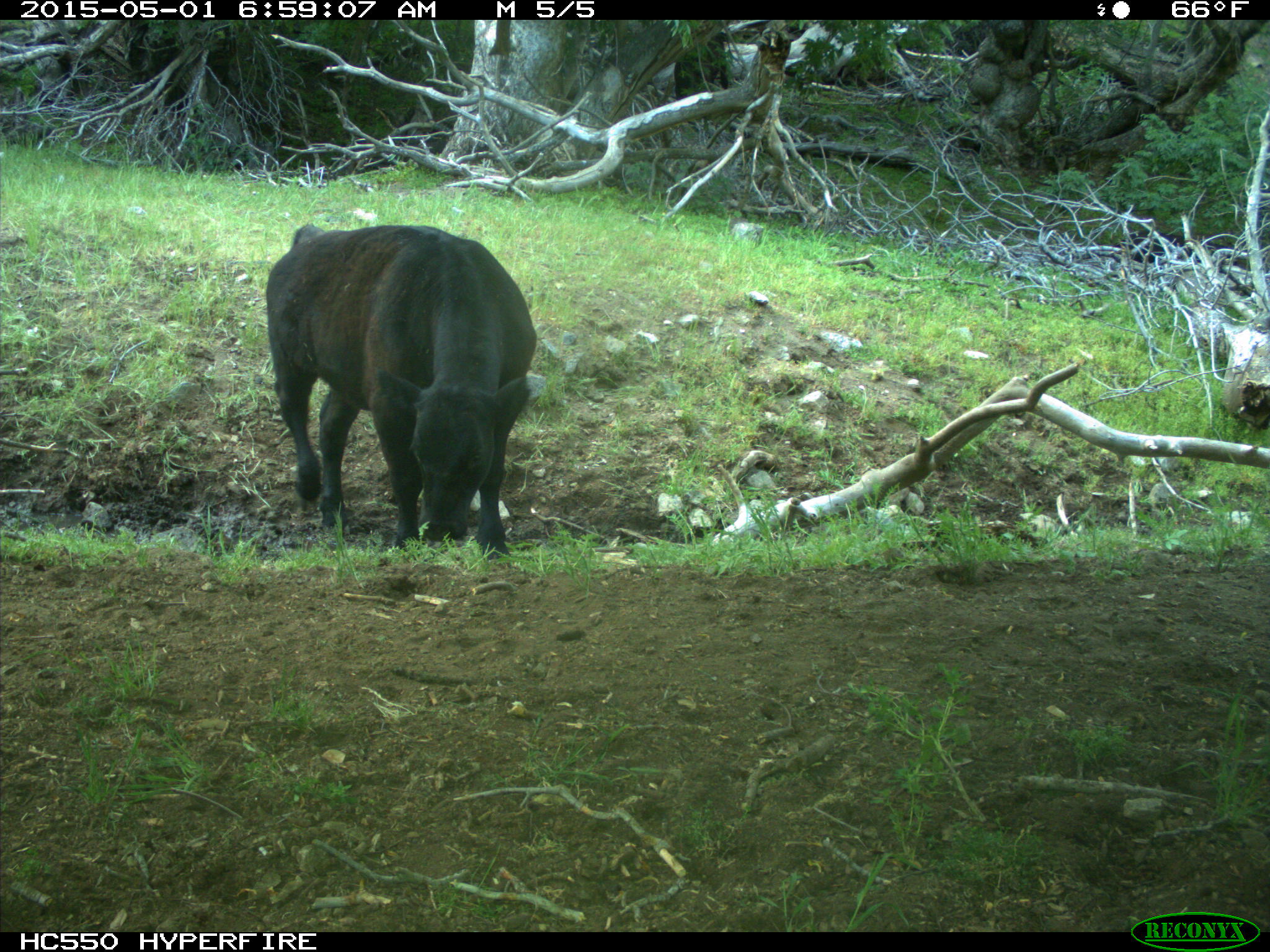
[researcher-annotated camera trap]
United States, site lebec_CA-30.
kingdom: Animalia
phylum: Chordata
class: Mammalia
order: Artiodactyla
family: Bovidae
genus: Bos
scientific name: Bos taurus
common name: domestic cow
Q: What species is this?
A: Bos taurus (domestic cow).